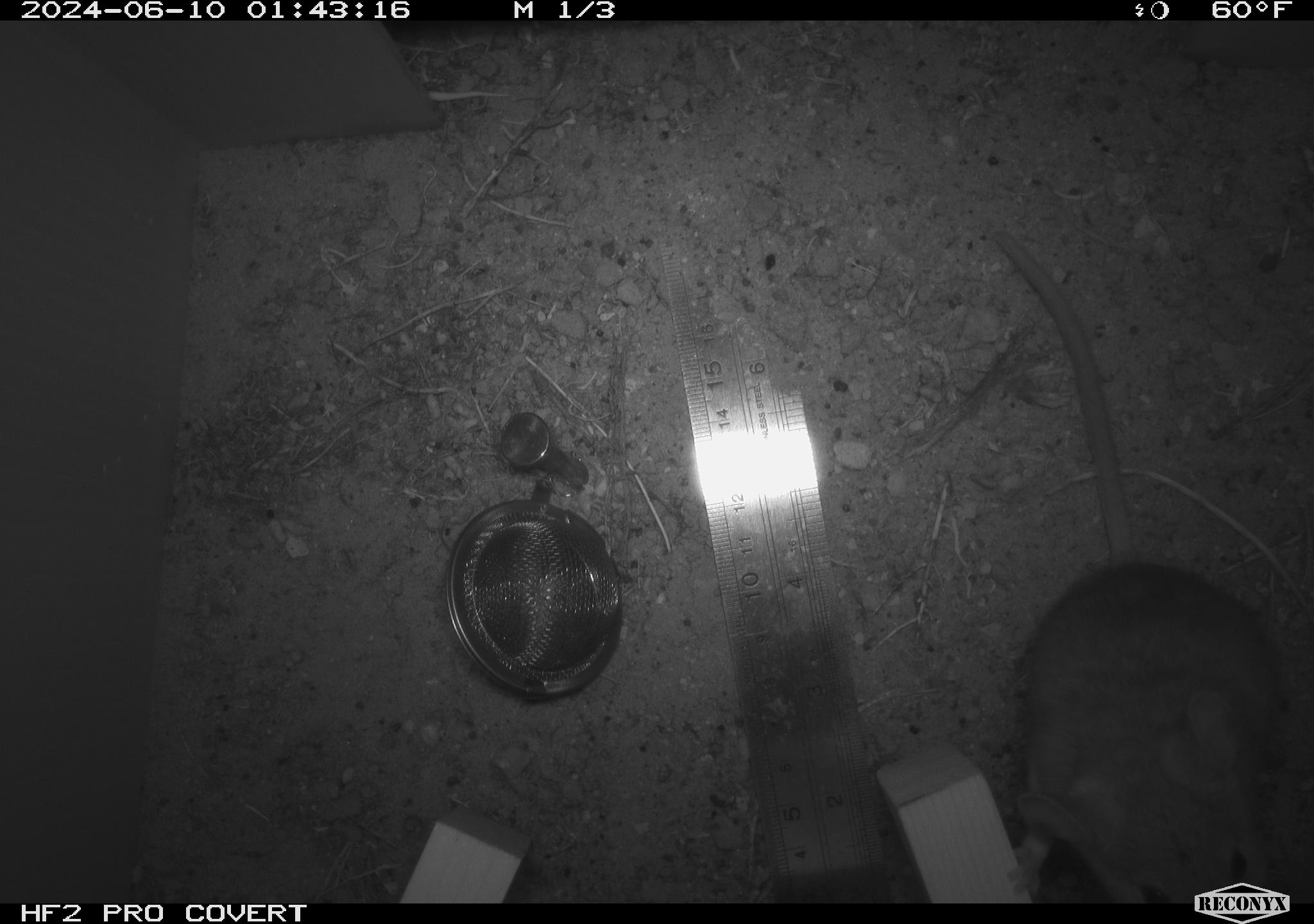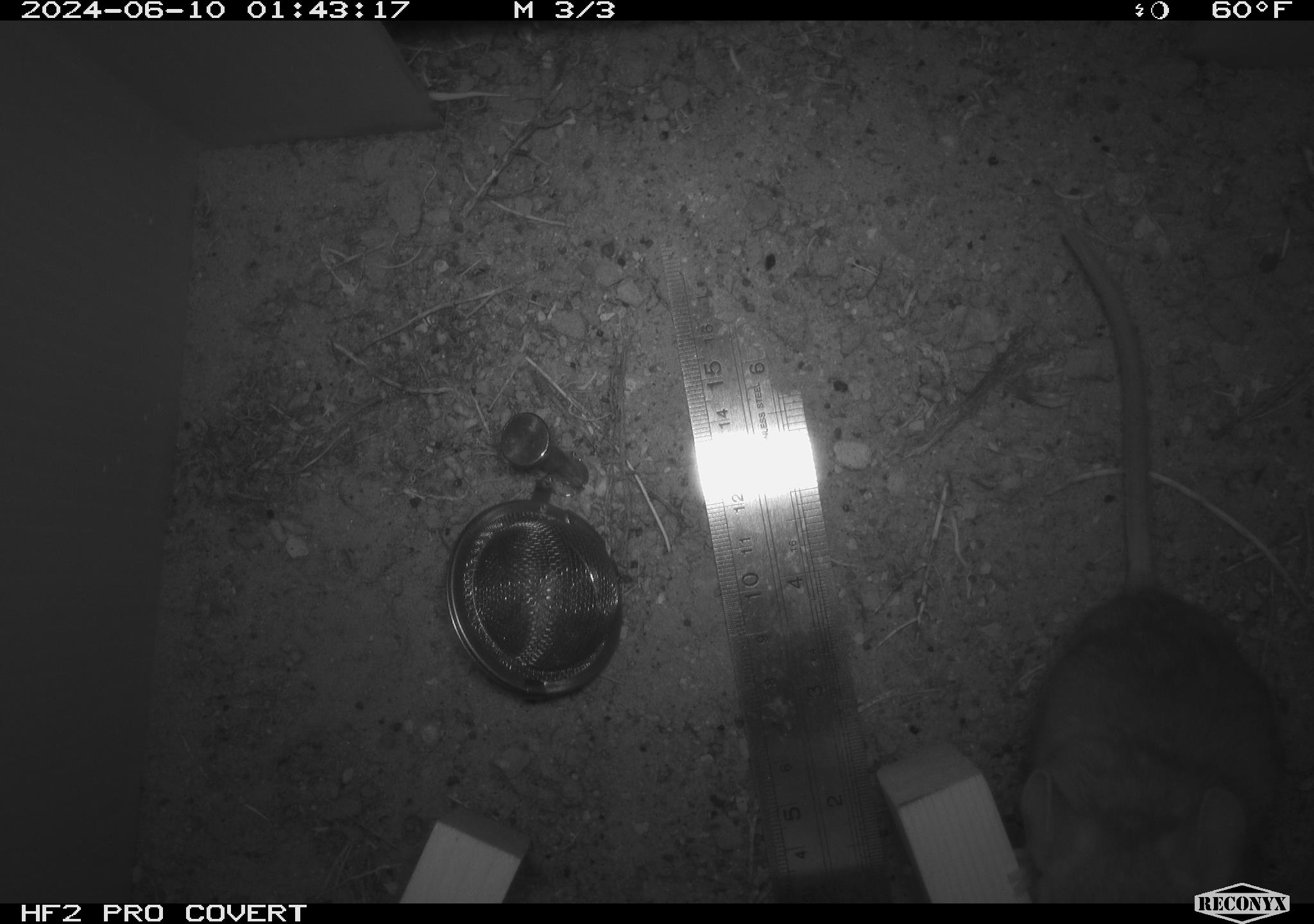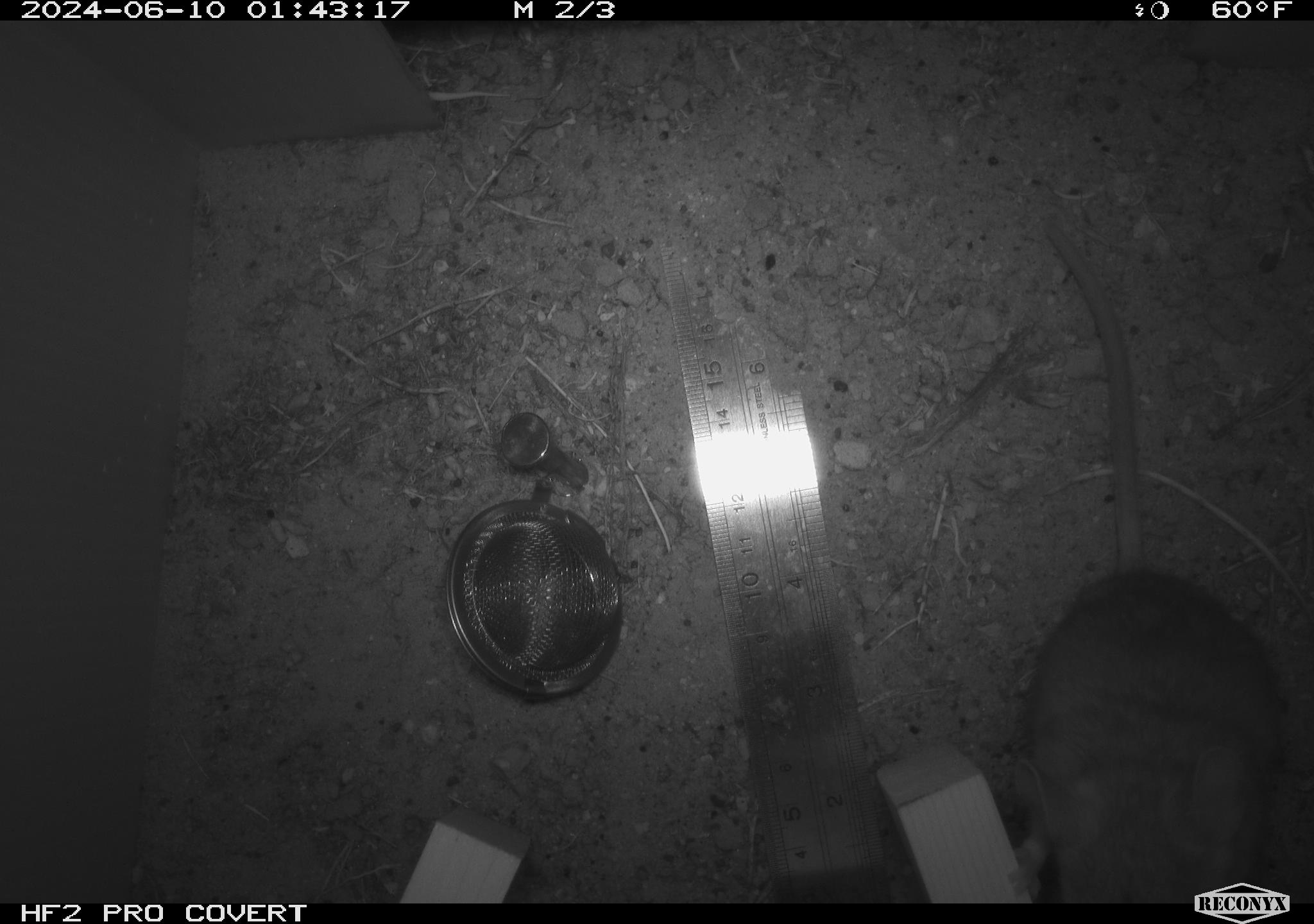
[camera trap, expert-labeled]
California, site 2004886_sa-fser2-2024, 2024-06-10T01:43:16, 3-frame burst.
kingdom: Animalia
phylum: Chordata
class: Mammalia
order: Rodentia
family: Cricetidae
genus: Neotoma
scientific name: Neotoma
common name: pack rat or woodrat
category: neotoma species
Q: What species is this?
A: Neotoma species (pack rat or woodrat) (Neotoma).